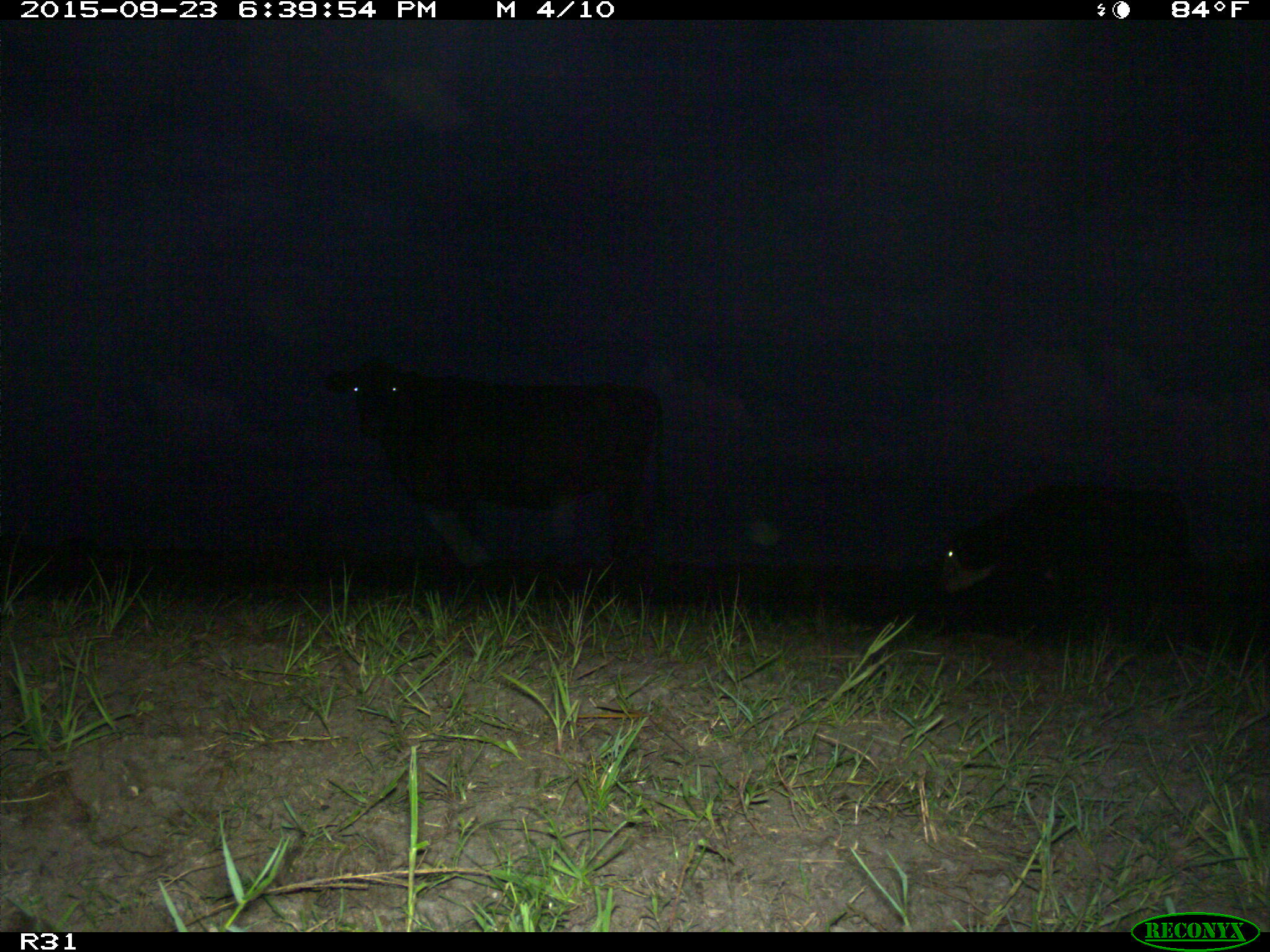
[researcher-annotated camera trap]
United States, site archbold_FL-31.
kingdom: Animalia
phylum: Chordata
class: Mammalia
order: Artiodactyla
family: Bovidae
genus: Bos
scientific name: Bos taurus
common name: domestic cow